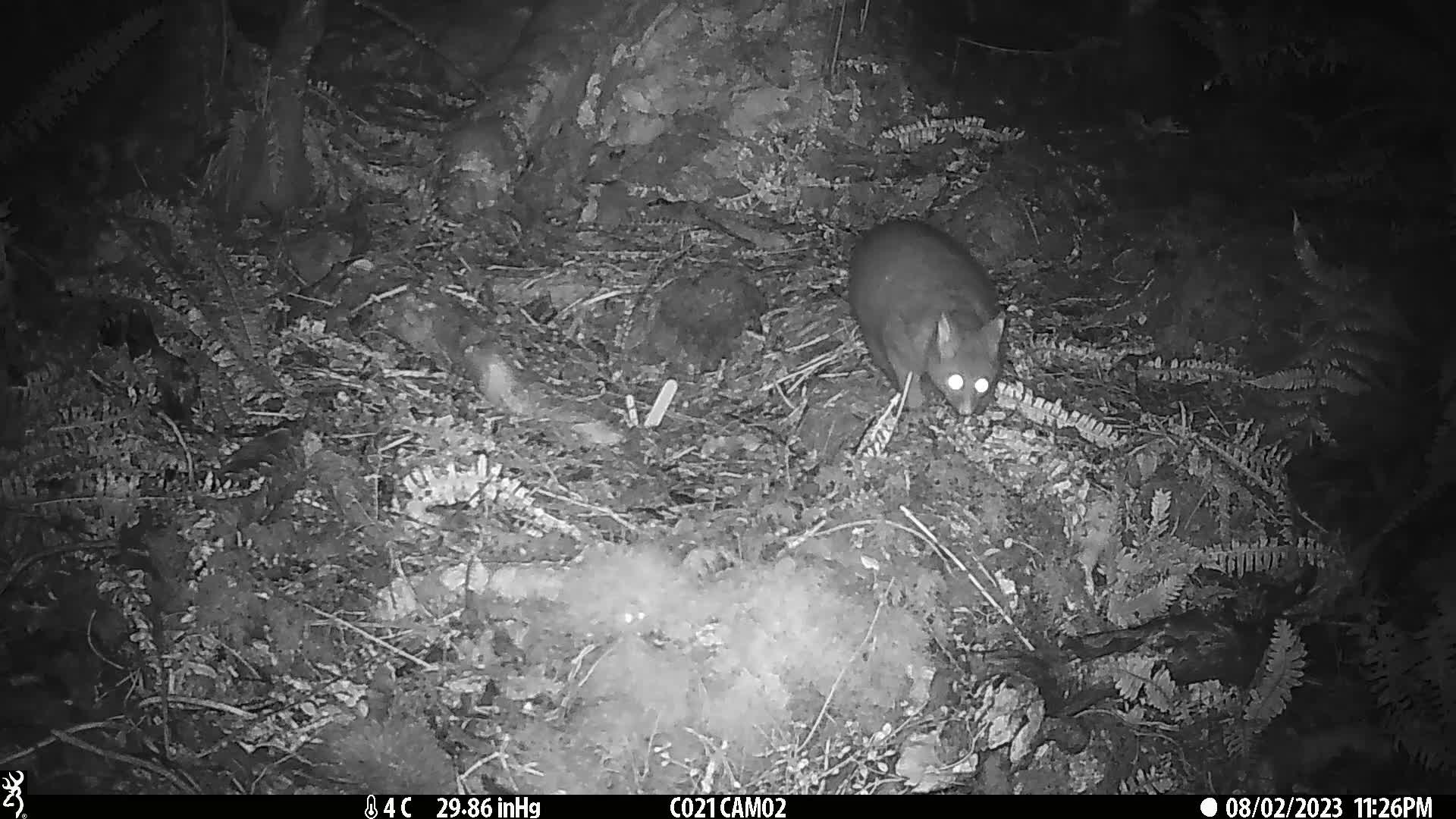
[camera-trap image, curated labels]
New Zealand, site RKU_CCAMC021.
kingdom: Animalia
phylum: Chordata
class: Mammalia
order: Diprotodontia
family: Phalangeridae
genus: Trichosurus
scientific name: Trichosurus vulpecula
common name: common brushtail possum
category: possum